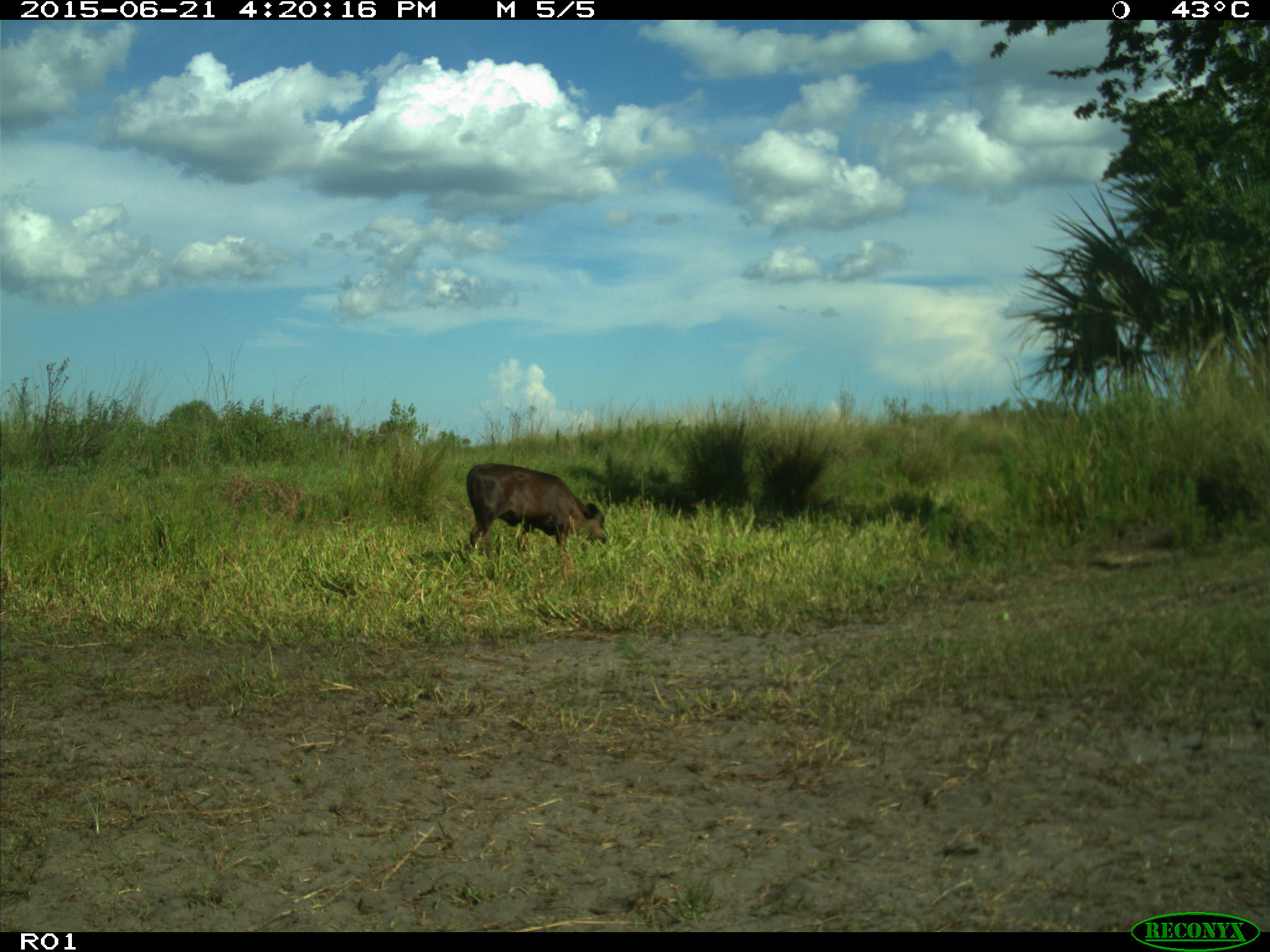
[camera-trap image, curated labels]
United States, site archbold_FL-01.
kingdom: Animalia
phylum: Chordata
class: Mammalia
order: Artiodactyla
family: Bovidae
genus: Bos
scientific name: Bos taurus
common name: domestic cow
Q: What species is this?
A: Bos taurus (domestic cow).